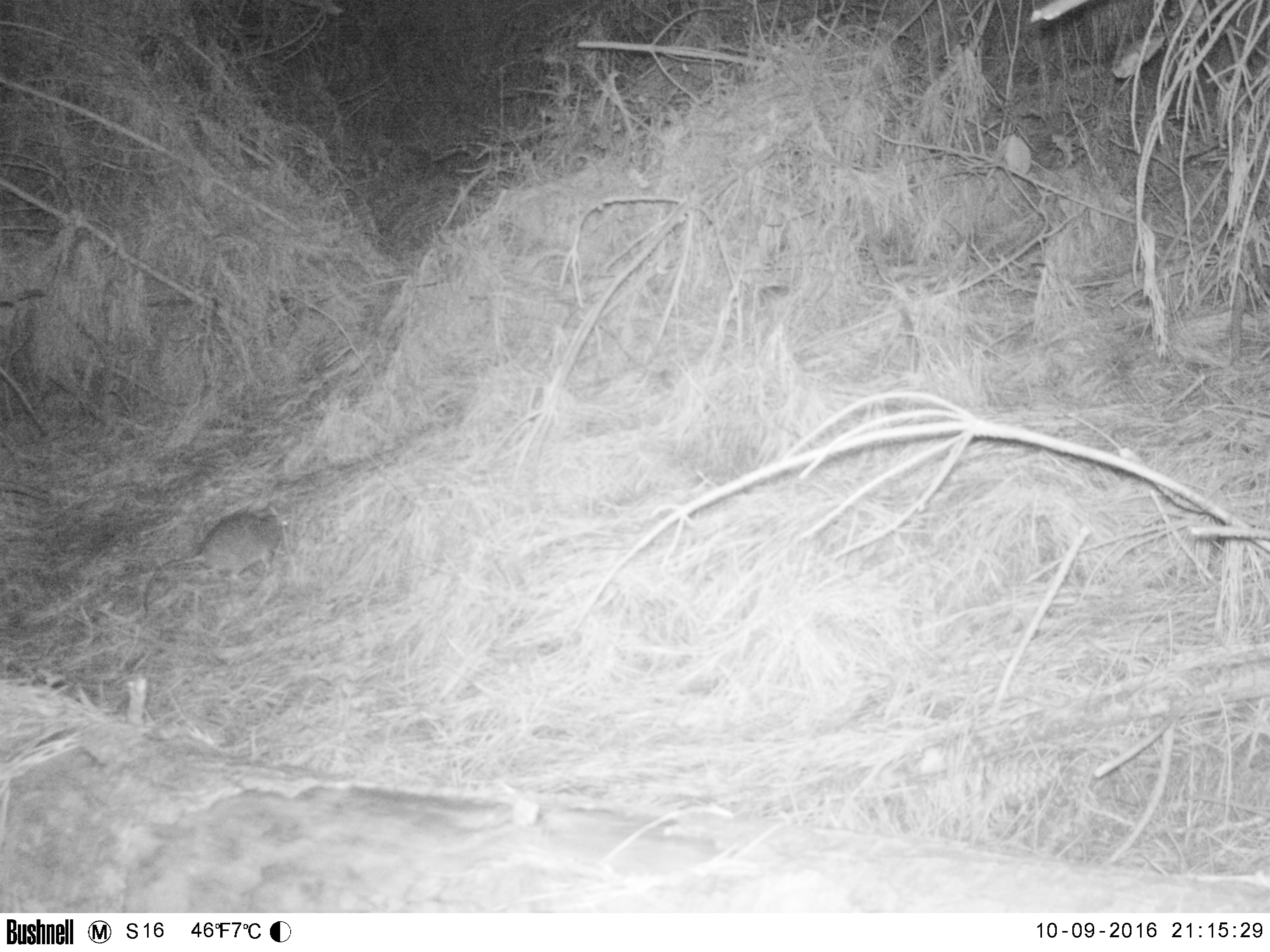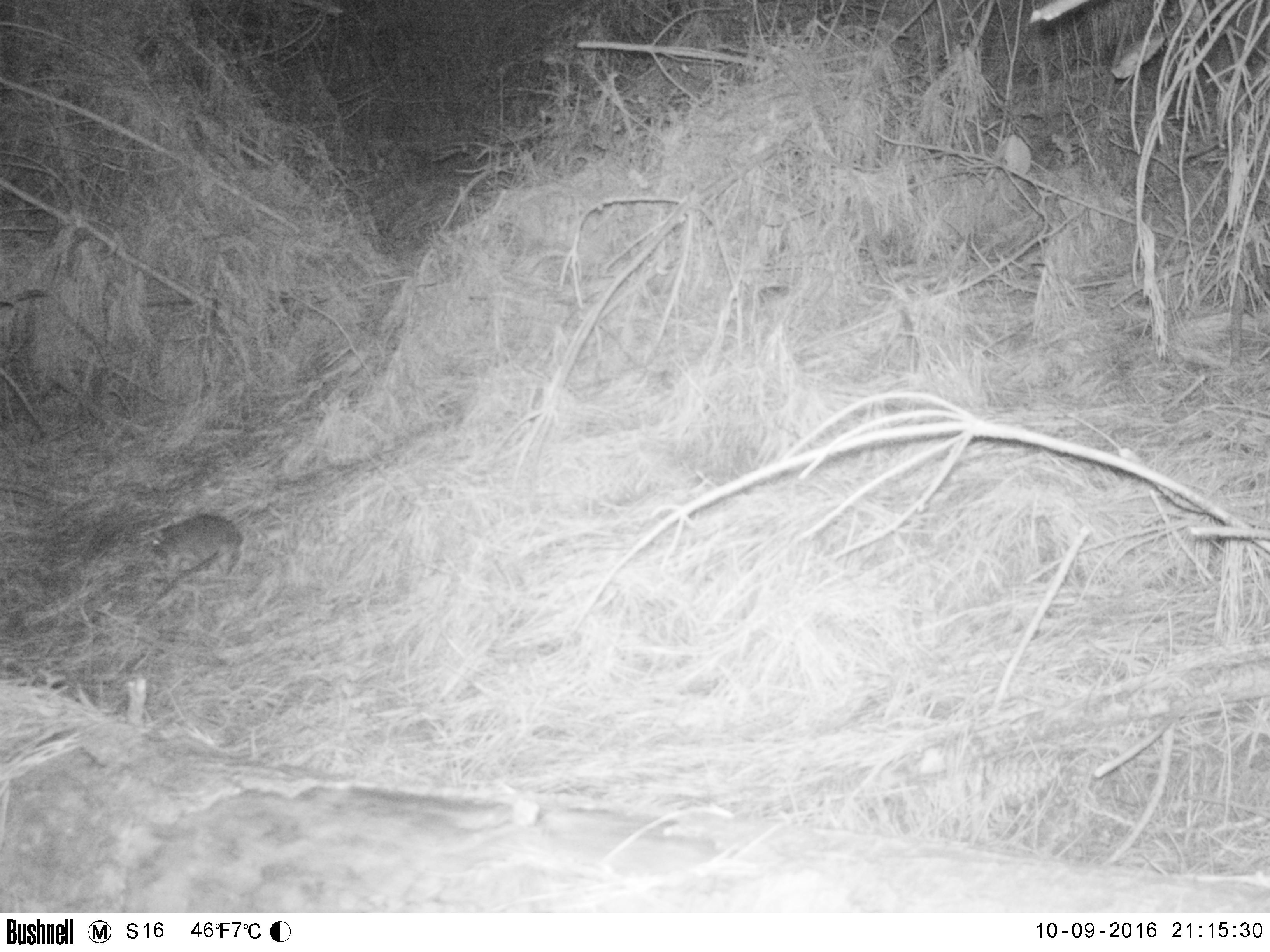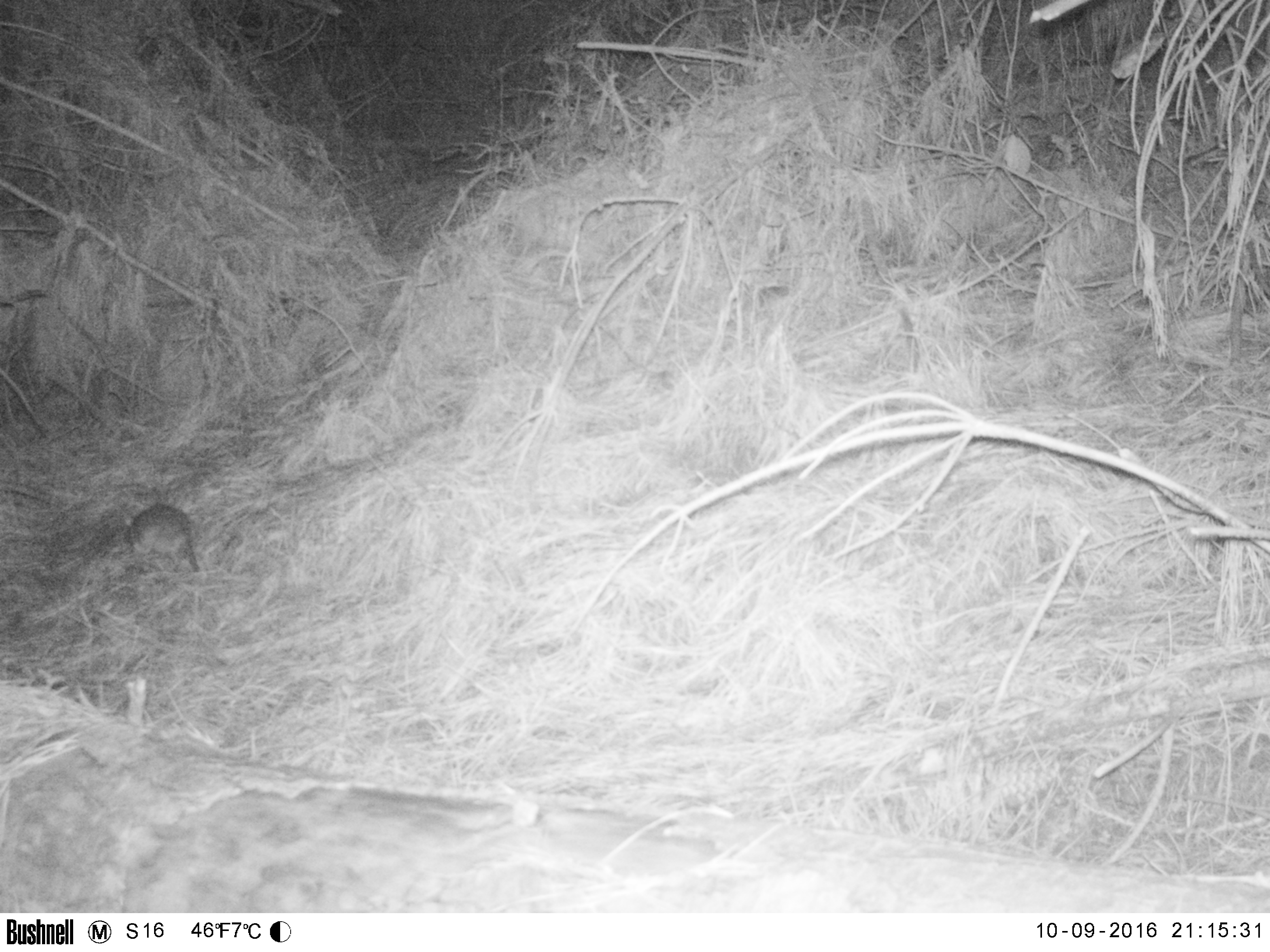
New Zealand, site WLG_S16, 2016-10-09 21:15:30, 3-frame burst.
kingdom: Animalia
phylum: Chordata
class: Mammalia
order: Rodentia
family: Muridae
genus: Rattus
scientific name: Rattus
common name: rat